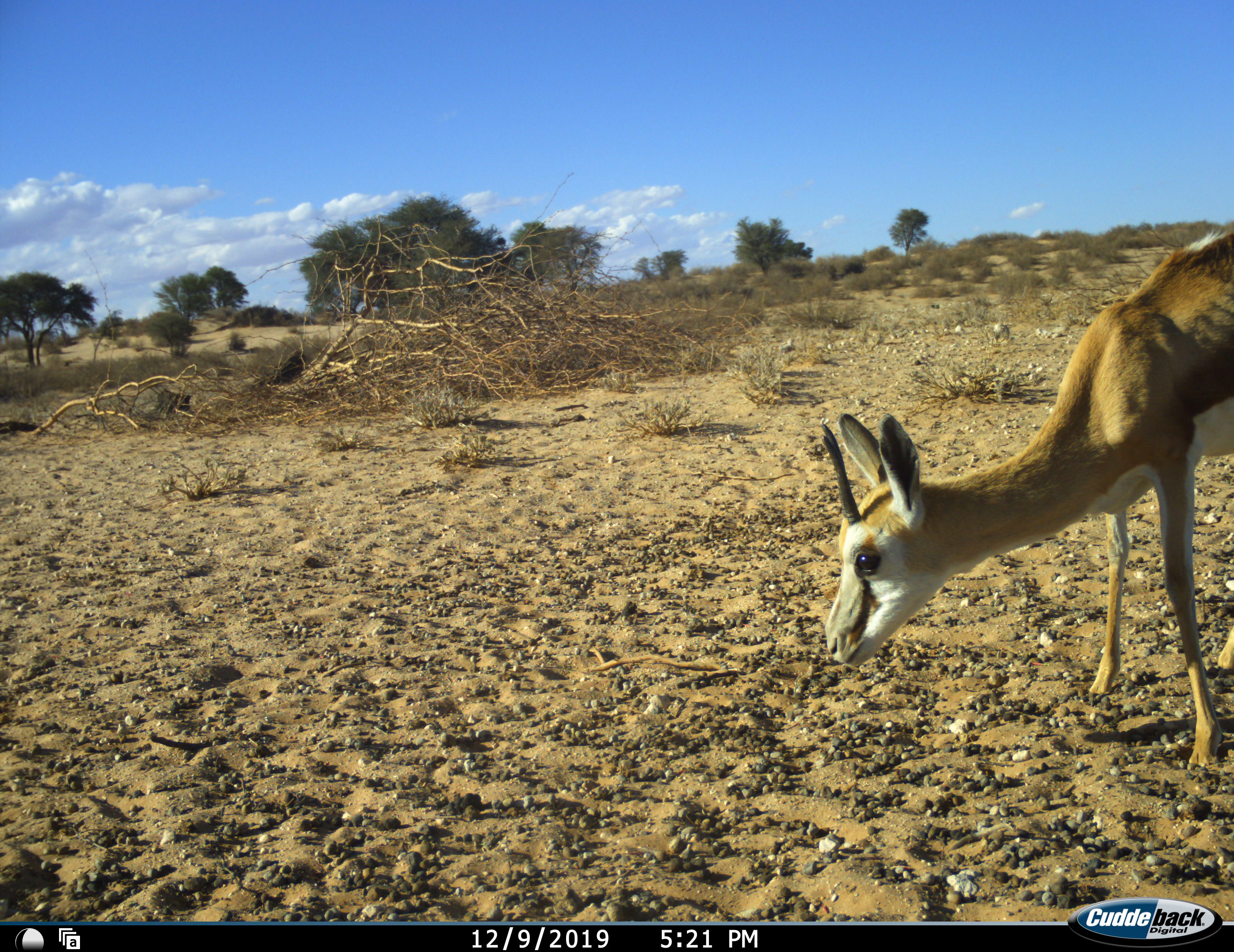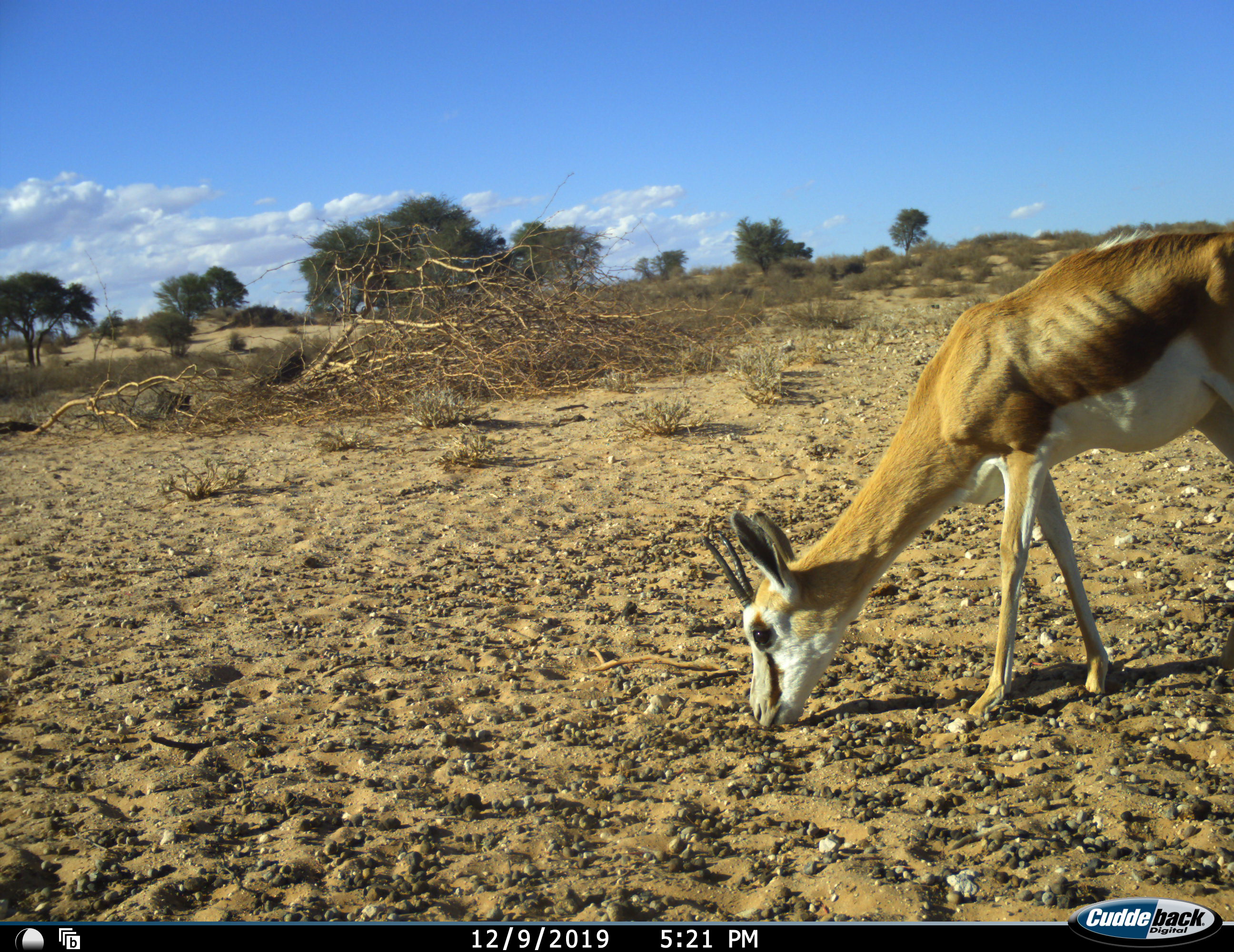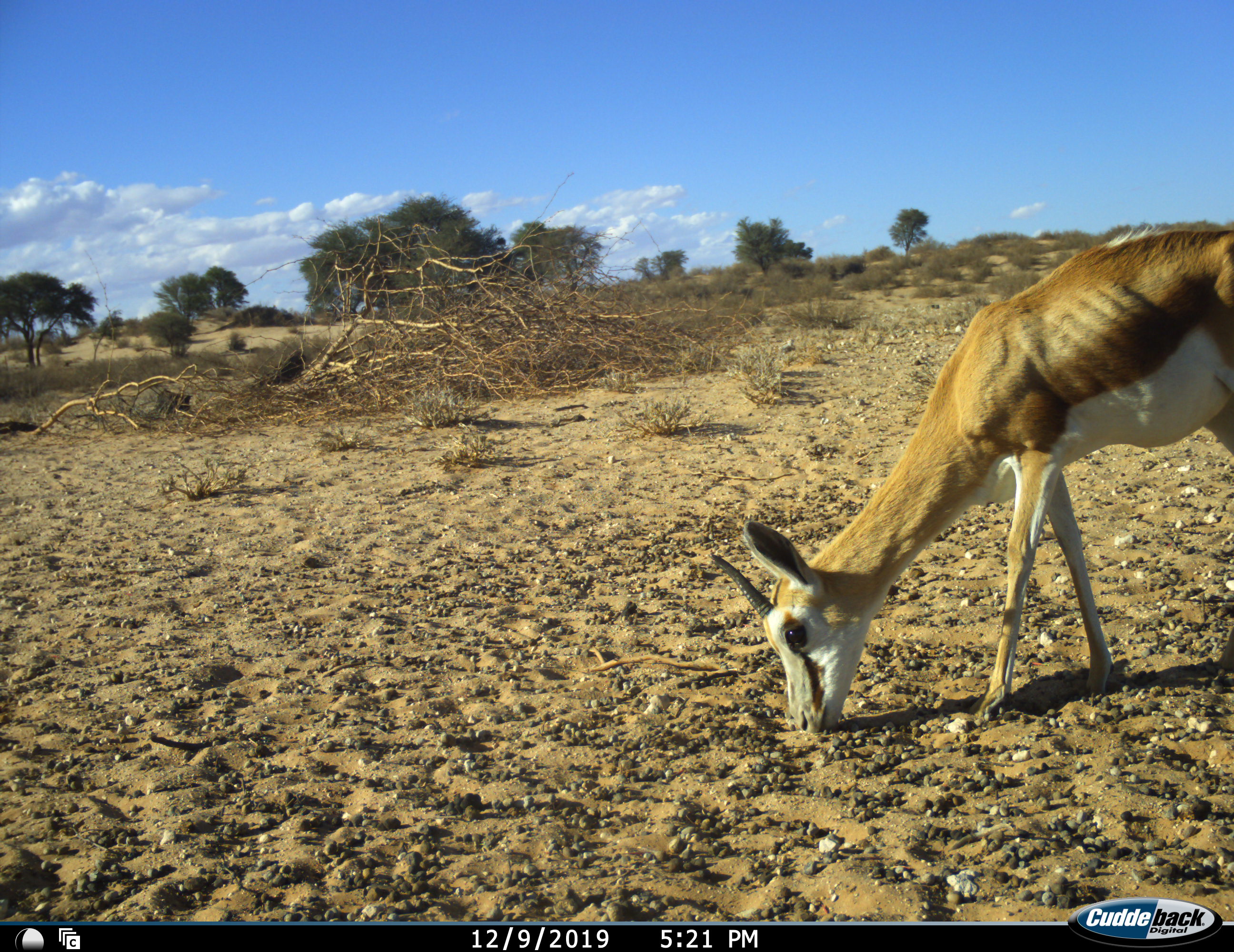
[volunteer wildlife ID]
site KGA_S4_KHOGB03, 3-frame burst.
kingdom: Animalia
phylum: Chordata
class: Mammalia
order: Artiodactyla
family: Bovidae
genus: Antidorcas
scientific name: Antidorcas marsupialis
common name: springbok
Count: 1.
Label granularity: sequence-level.